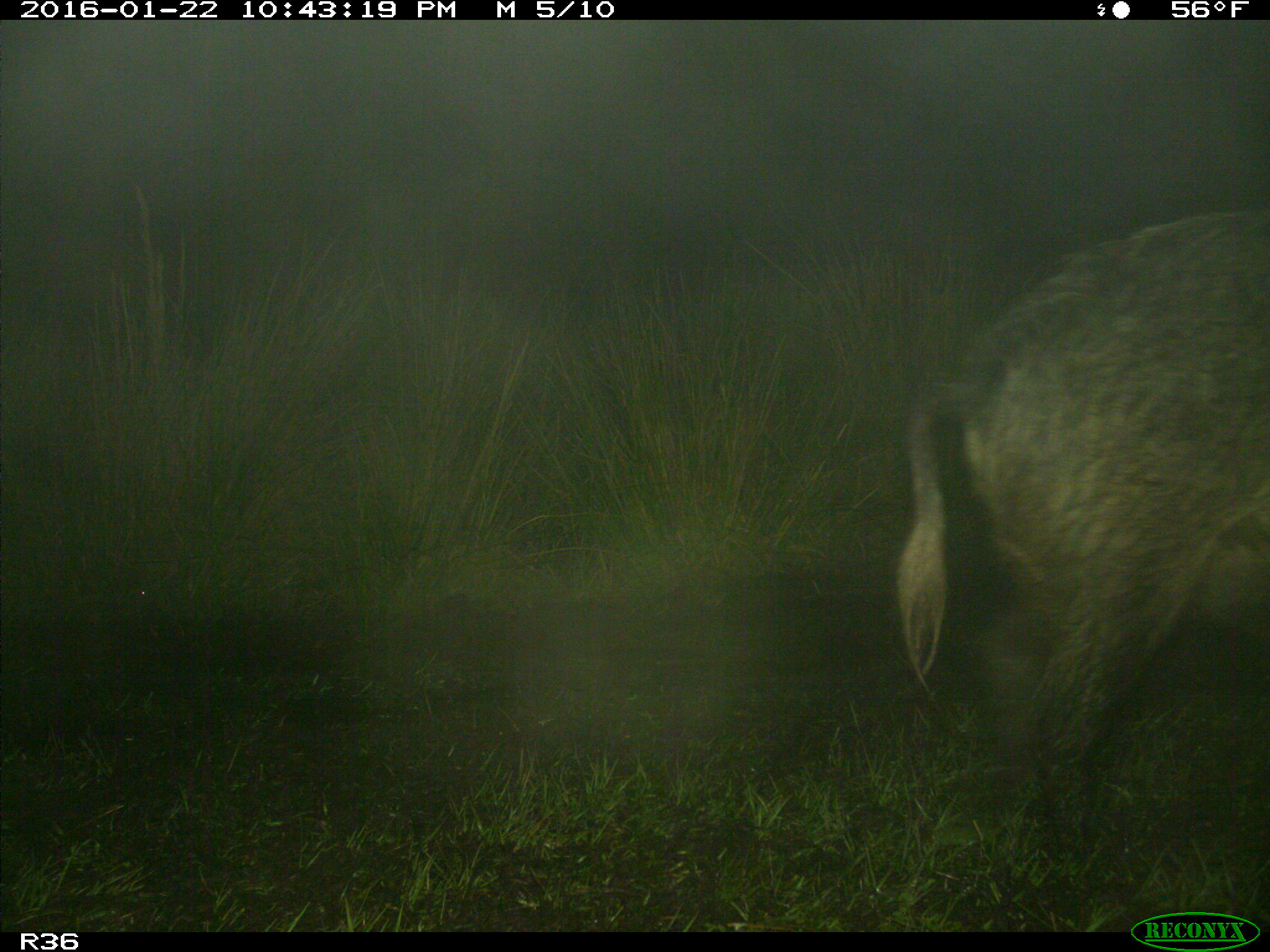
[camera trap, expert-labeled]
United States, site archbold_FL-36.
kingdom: Animalia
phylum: Chordata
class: Mammalia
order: Artiodactyla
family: Suidae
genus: Sus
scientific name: Sus scrofa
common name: wild boar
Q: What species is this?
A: Sus scrofa (wild boar).